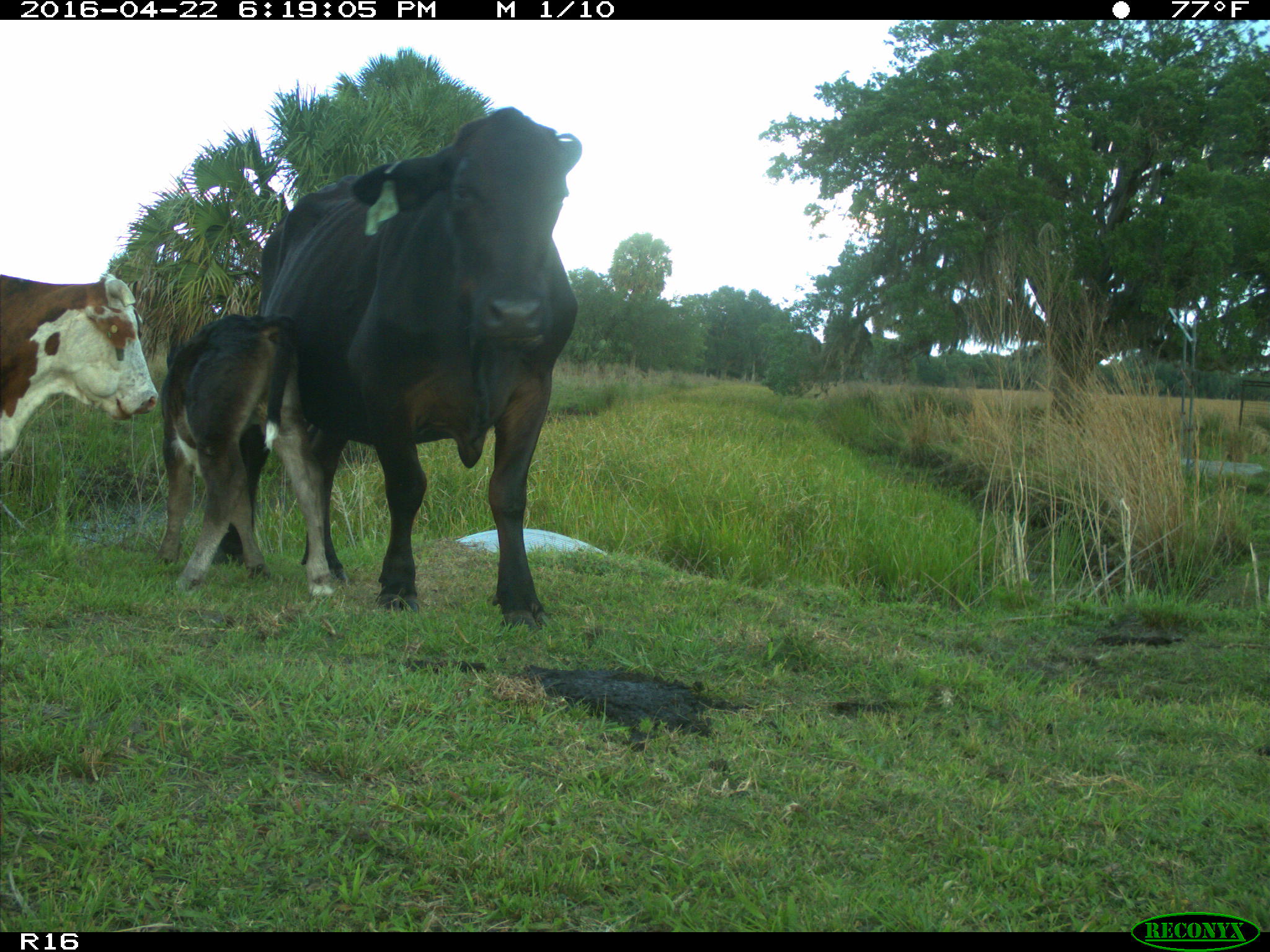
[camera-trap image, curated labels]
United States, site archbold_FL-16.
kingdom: Animalia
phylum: Chordata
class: Mammalia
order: Artiodactyla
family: Bovidae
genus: Bos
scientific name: Bos taurus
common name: domestic cow